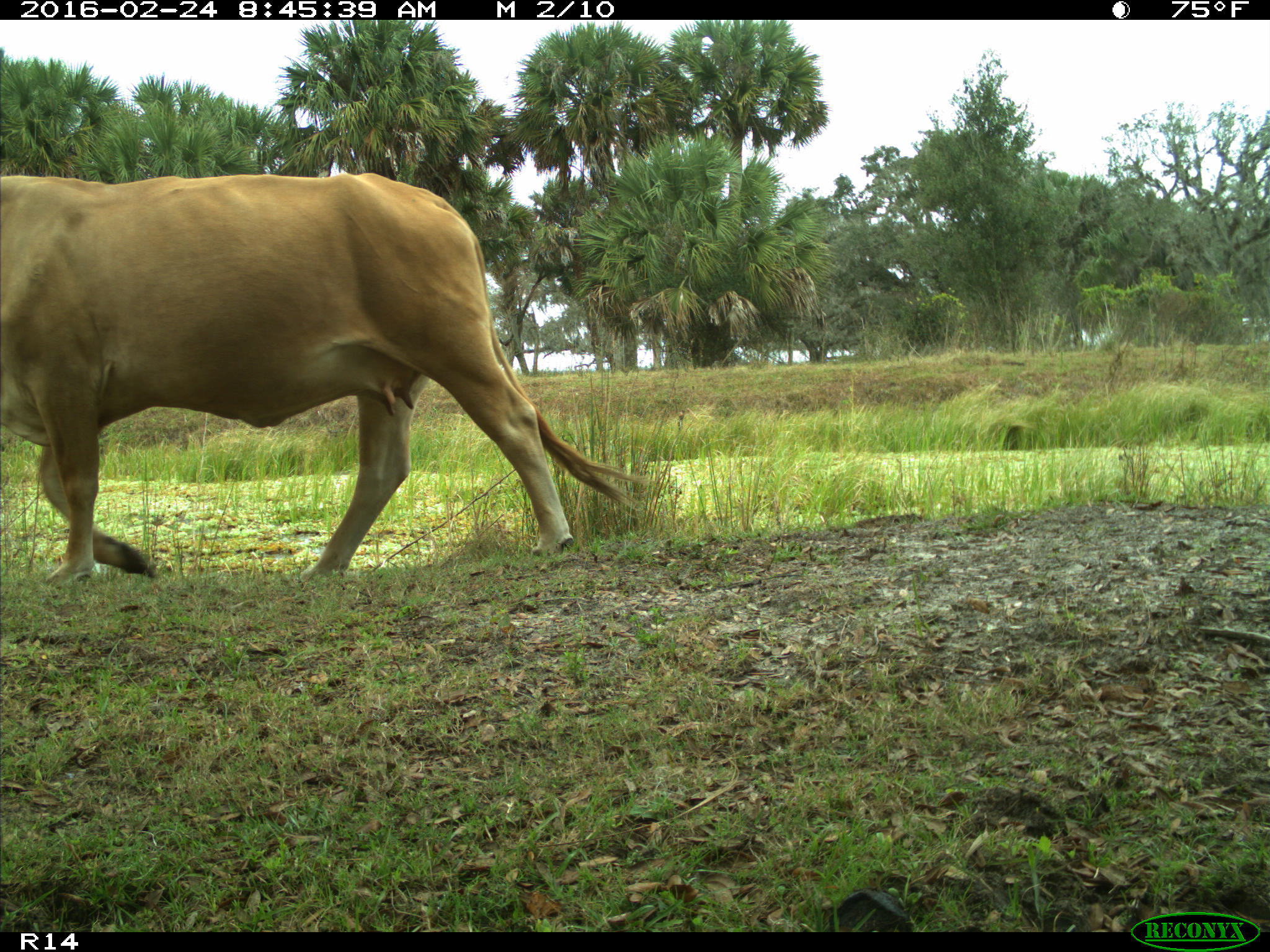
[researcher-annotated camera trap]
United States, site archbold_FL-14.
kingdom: Animalia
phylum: Chordata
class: Mammalia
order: Artiodactyla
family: Bovidae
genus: Bos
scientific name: Bos taurus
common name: domestic cow